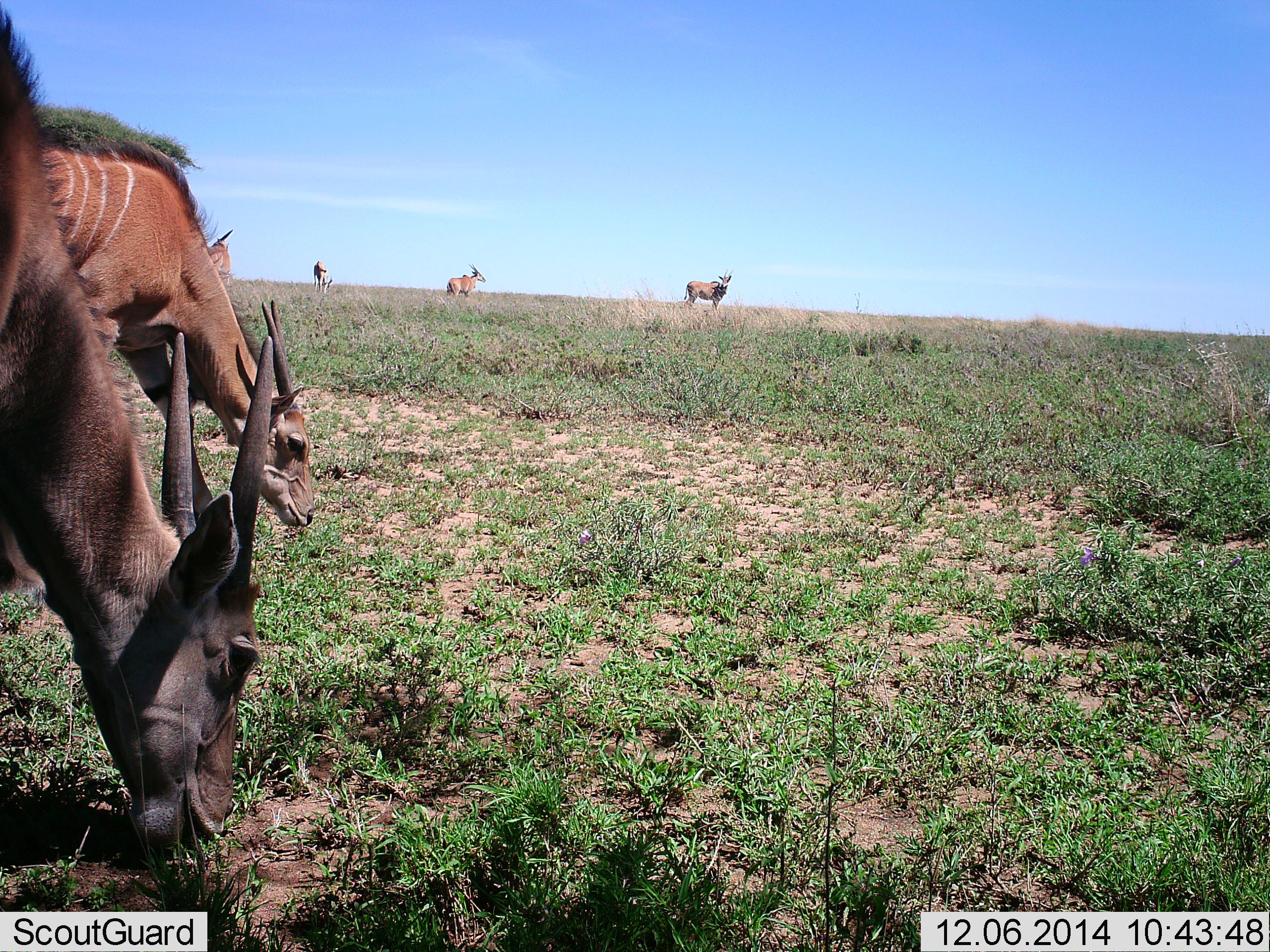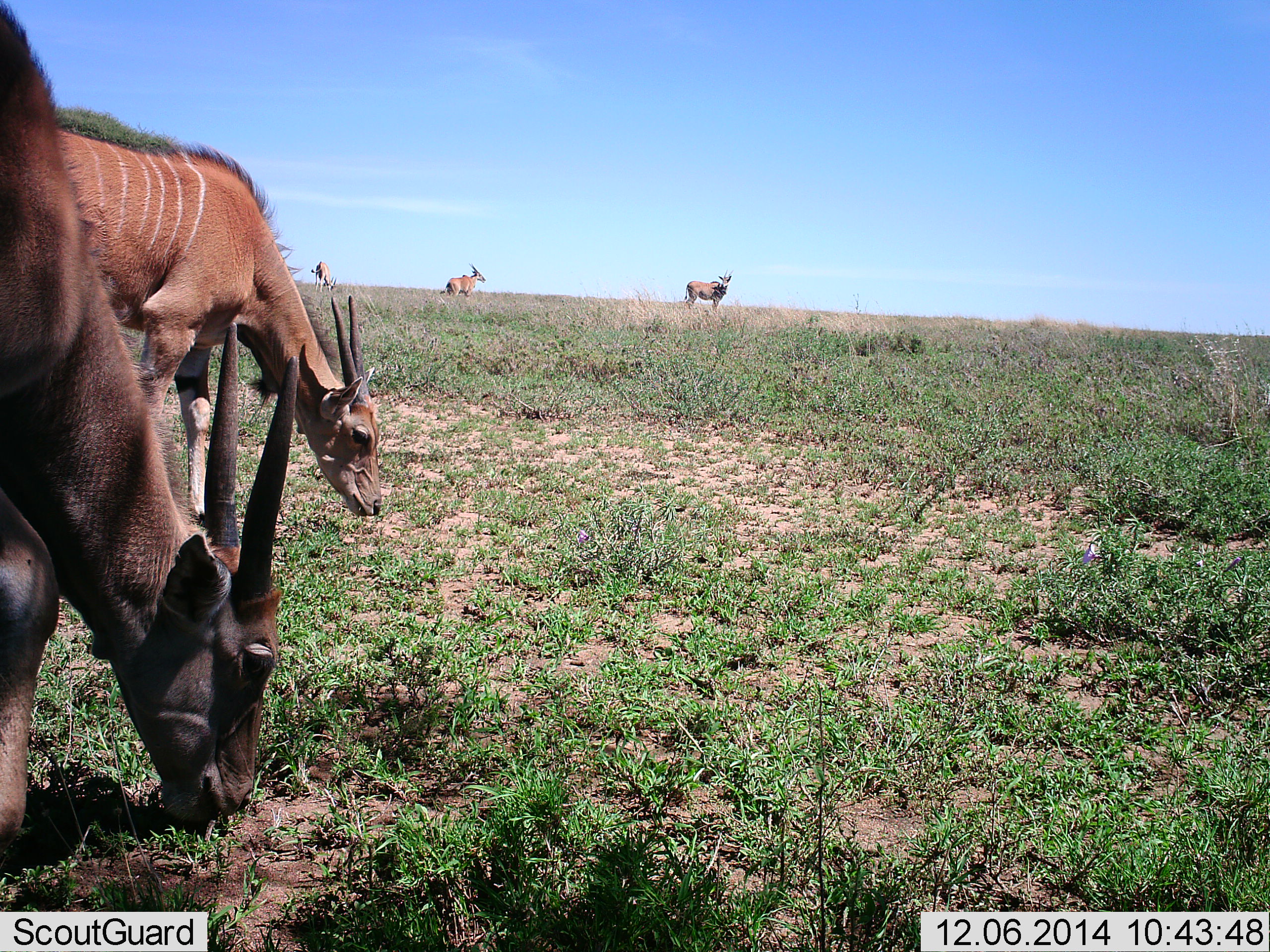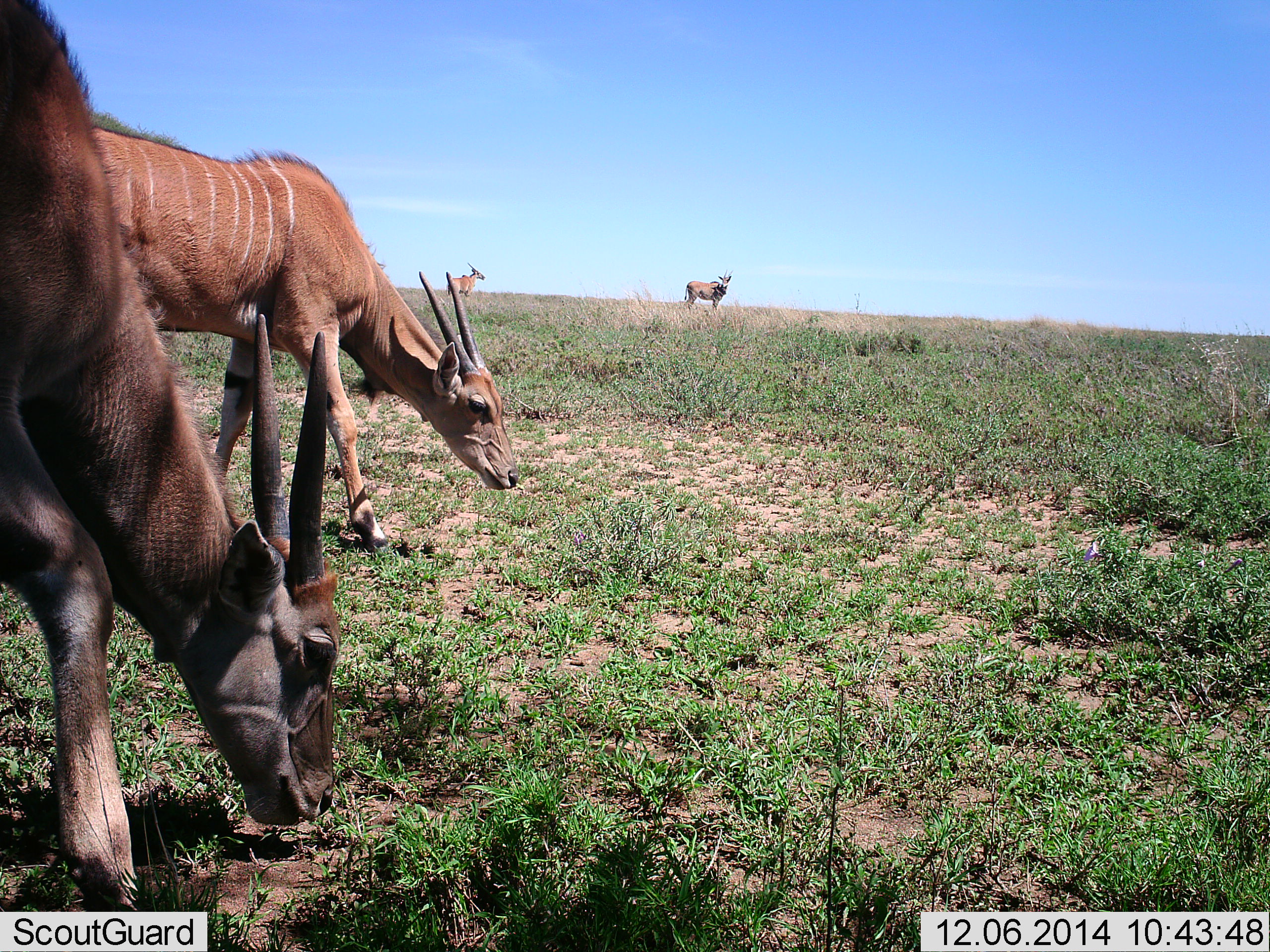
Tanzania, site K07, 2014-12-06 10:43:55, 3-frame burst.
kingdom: Animalia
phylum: Chordata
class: Mammalia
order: Artiodactyla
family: Bovidae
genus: Tragelaphus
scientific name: Tragelaphus oryx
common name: eland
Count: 5.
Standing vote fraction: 80%.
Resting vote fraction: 0%.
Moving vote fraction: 20%.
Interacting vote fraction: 0%.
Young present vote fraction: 10%.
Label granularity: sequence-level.